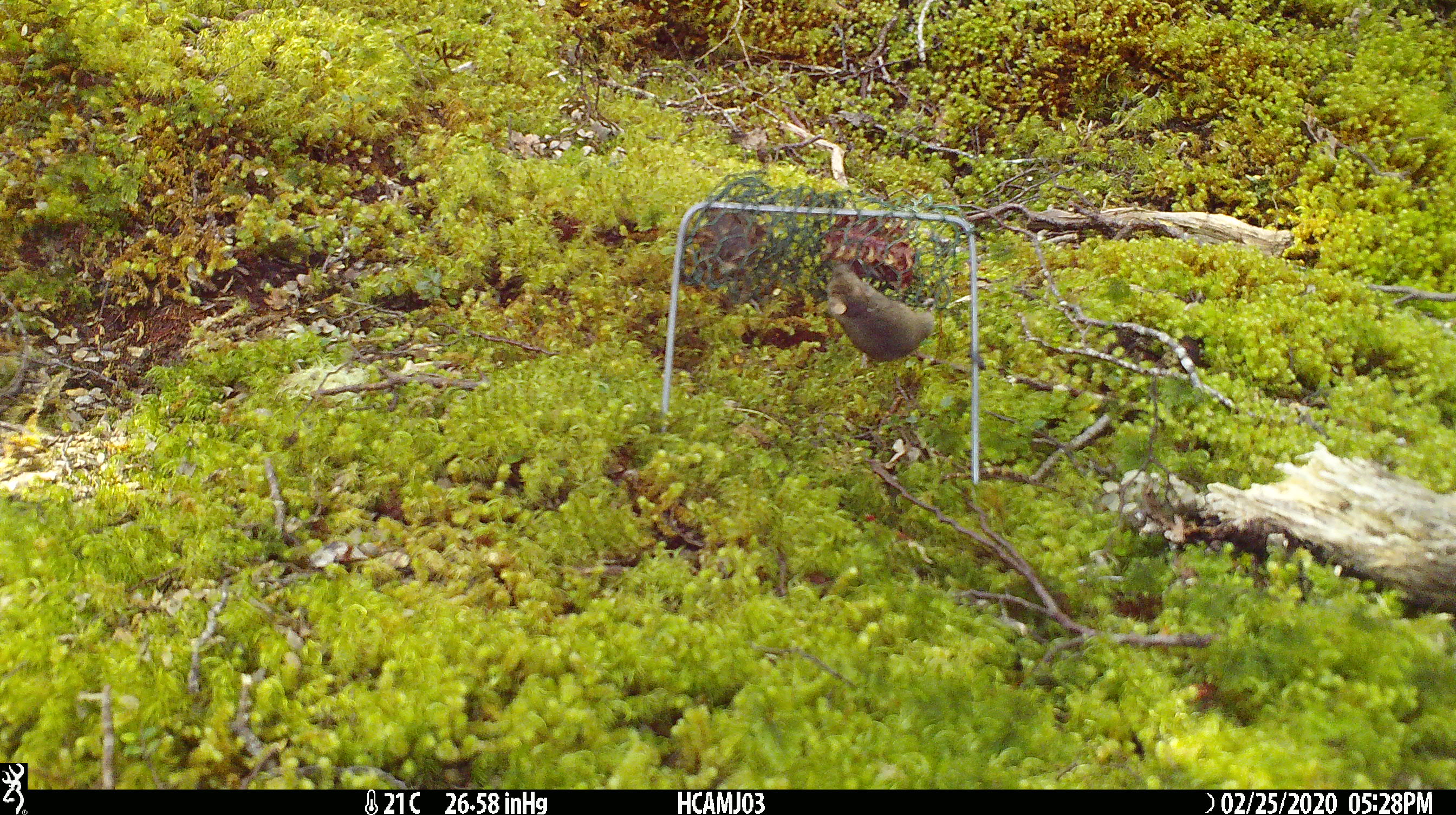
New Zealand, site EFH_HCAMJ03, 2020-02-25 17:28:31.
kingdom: Animalia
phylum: Chordata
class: Mammalia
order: Rodentia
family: Muridae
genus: Mus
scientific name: Mus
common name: mouse